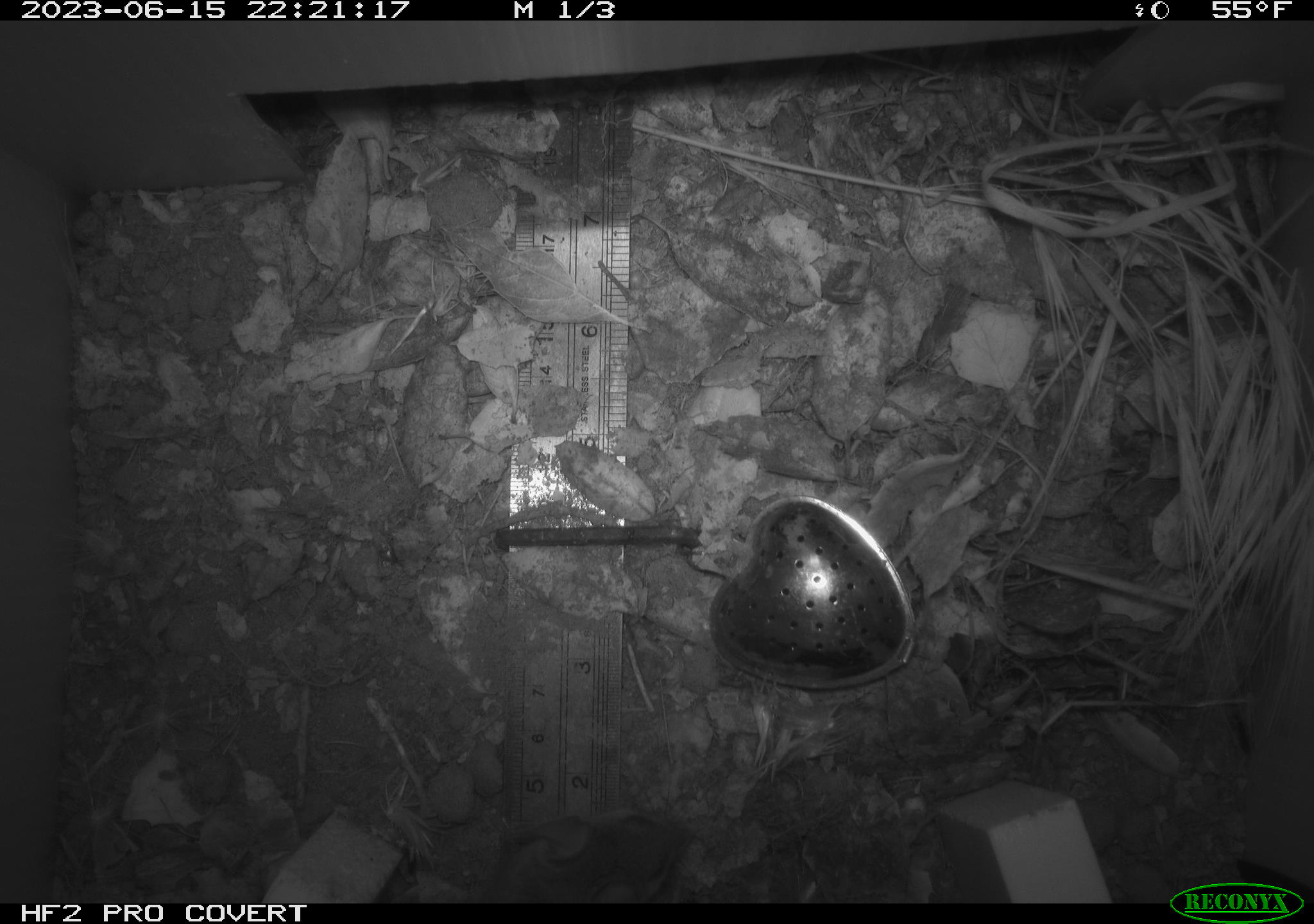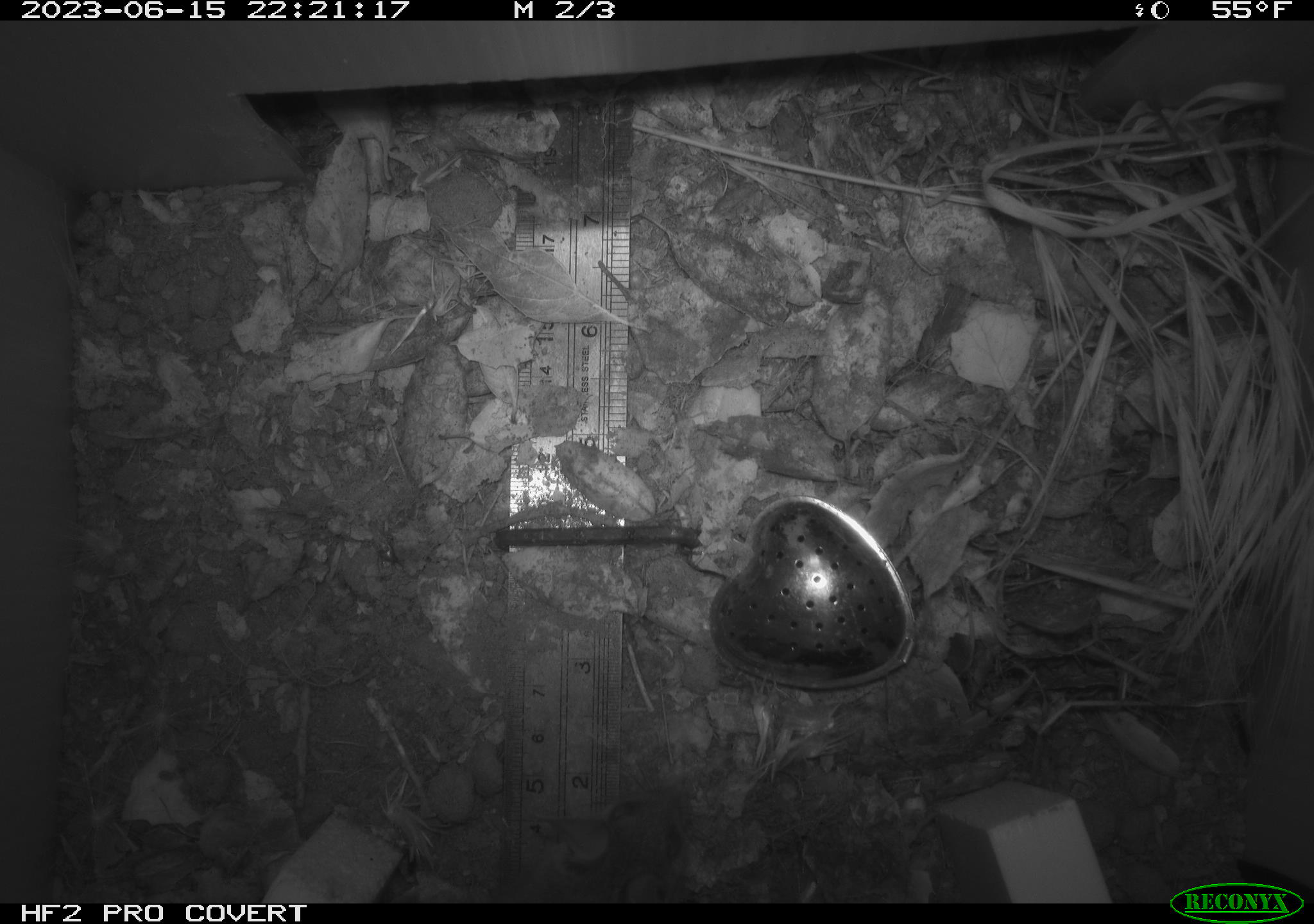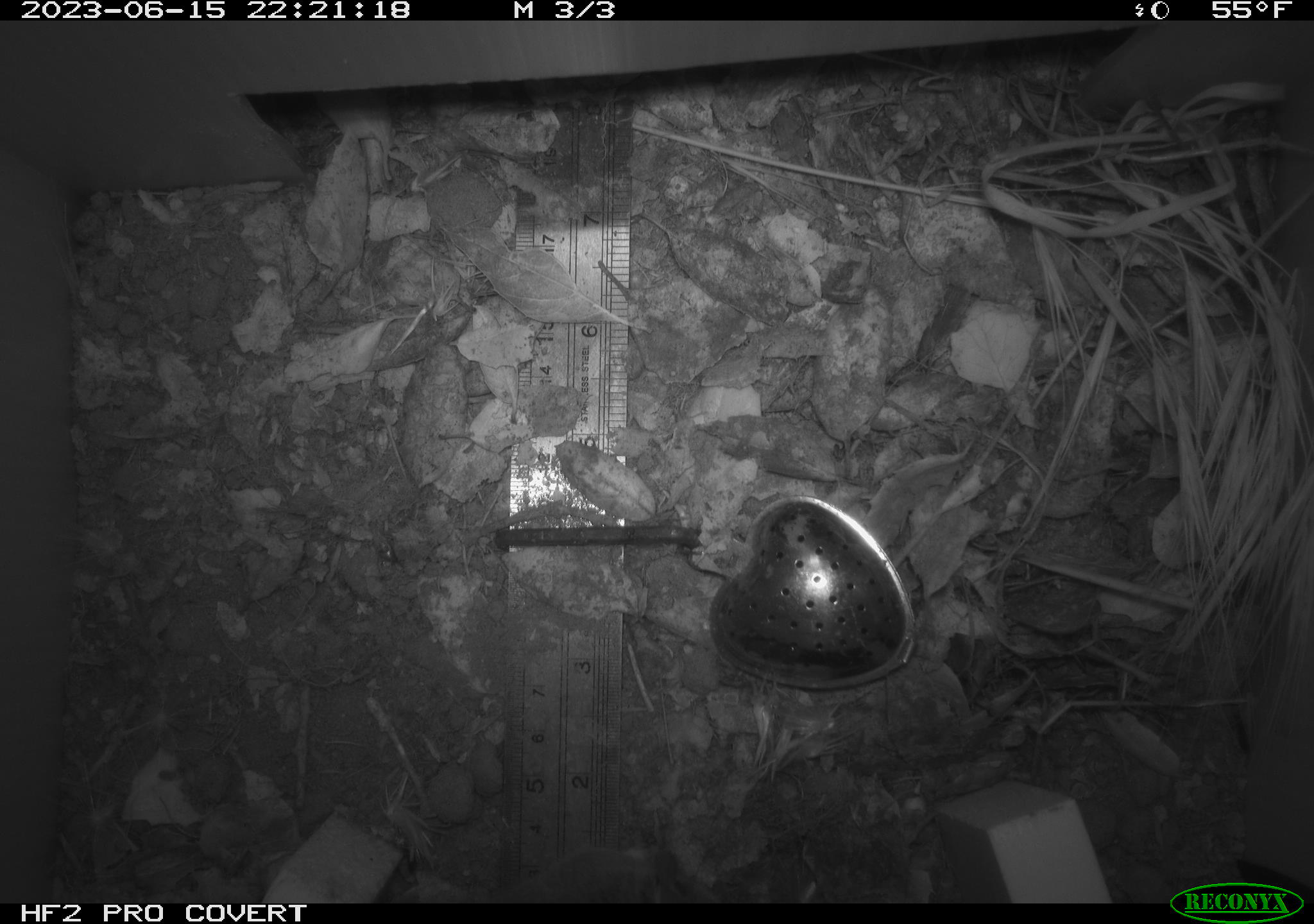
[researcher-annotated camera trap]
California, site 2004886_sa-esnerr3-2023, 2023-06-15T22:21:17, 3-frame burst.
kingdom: Animalia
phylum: Chordata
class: Mammalia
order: Rodentia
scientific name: Rodentia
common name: mouse species